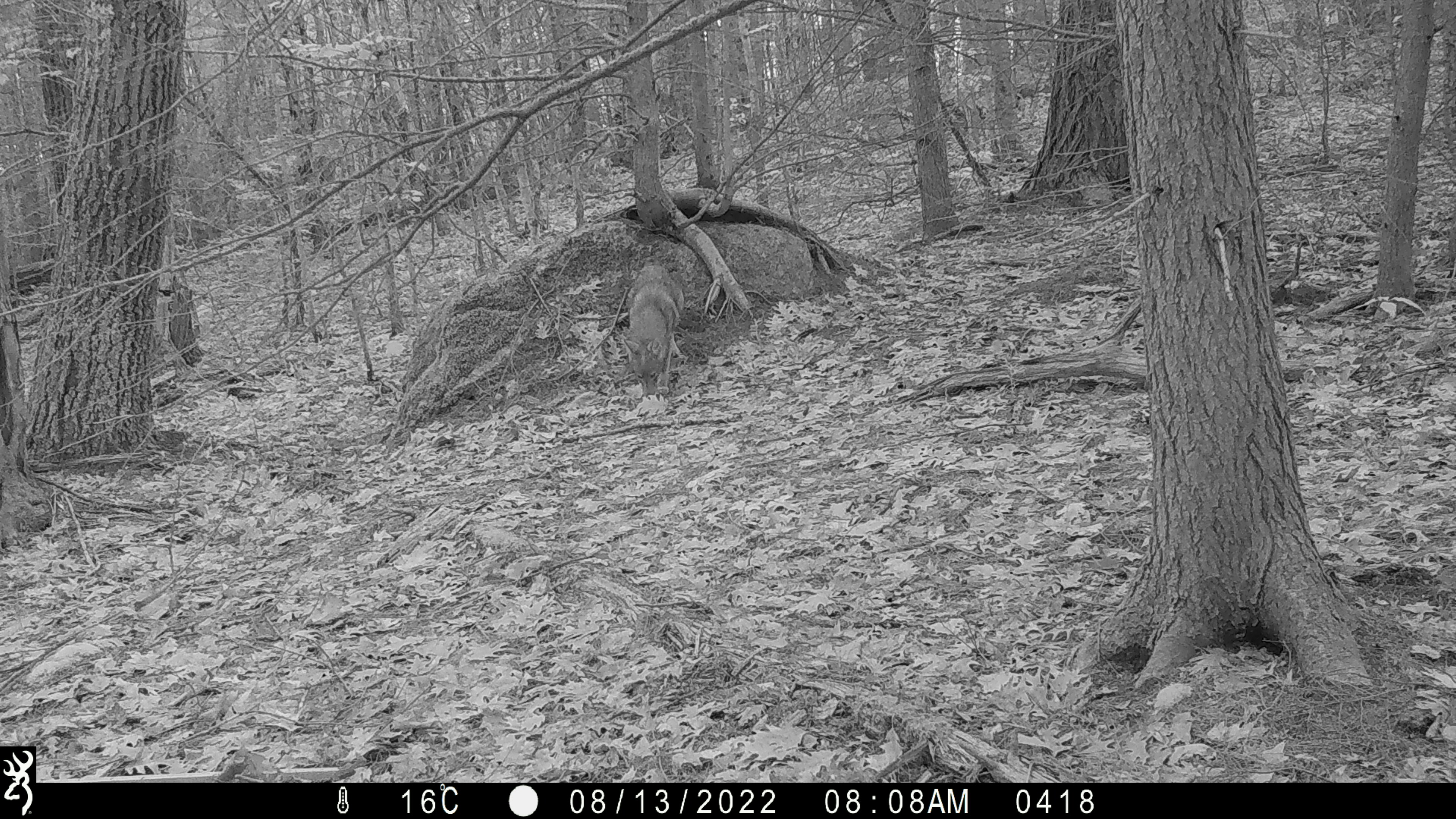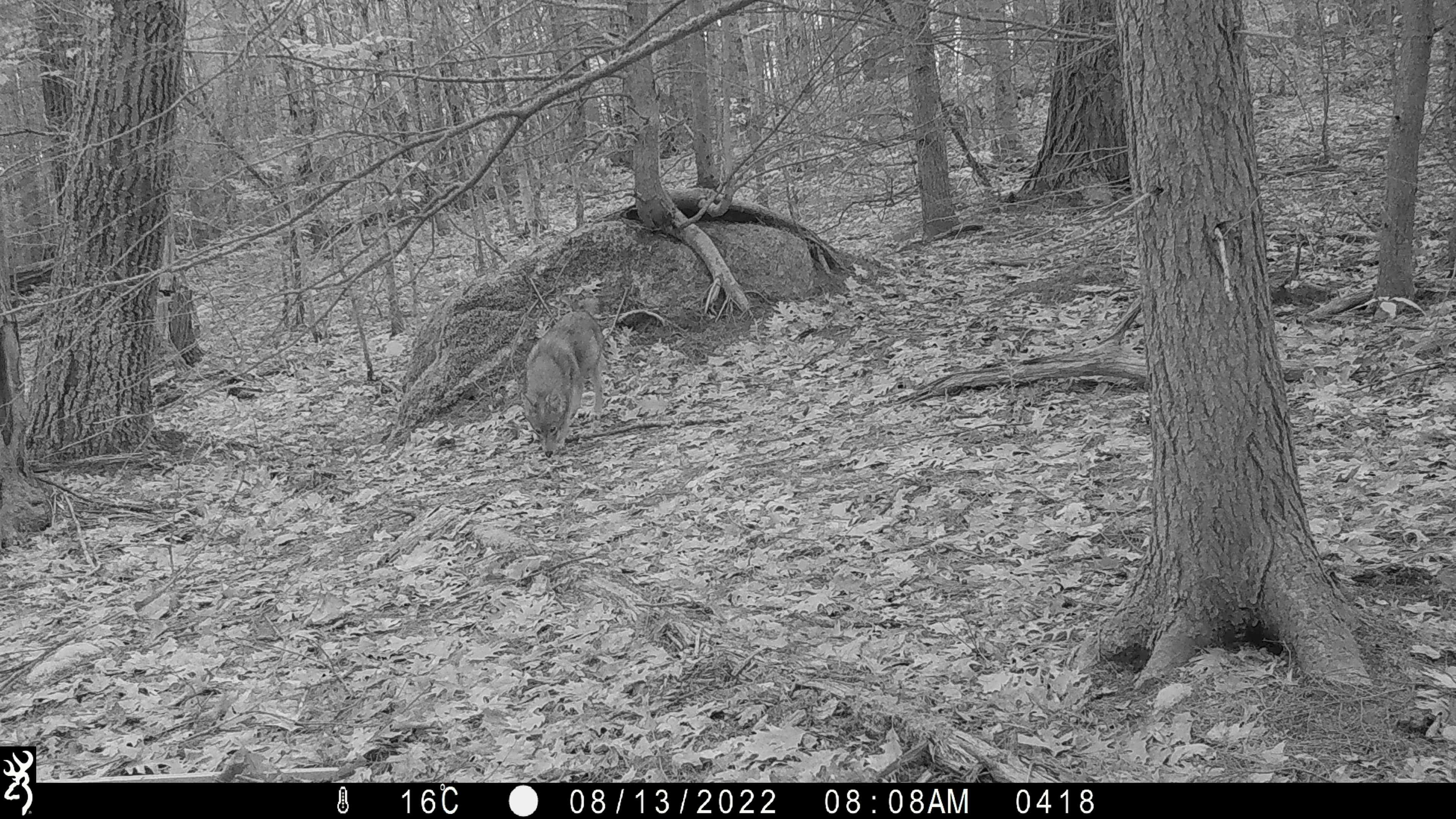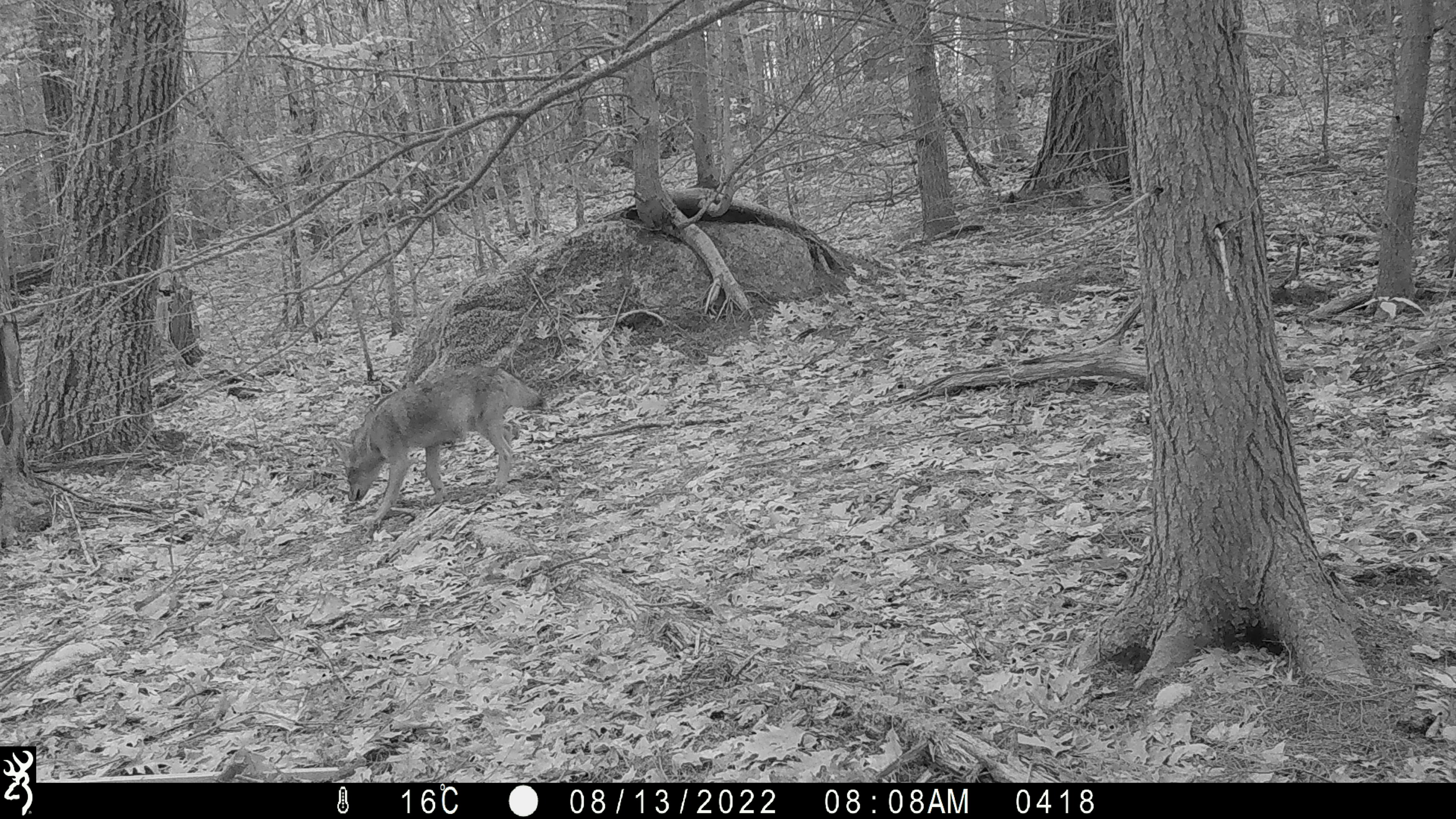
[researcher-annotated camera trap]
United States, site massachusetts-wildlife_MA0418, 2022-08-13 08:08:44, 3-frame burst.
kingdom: Animalia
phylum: Chordata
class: Mammalia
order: Carnivora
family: Canidae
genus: Canis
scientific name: Canis latrans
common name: coyote